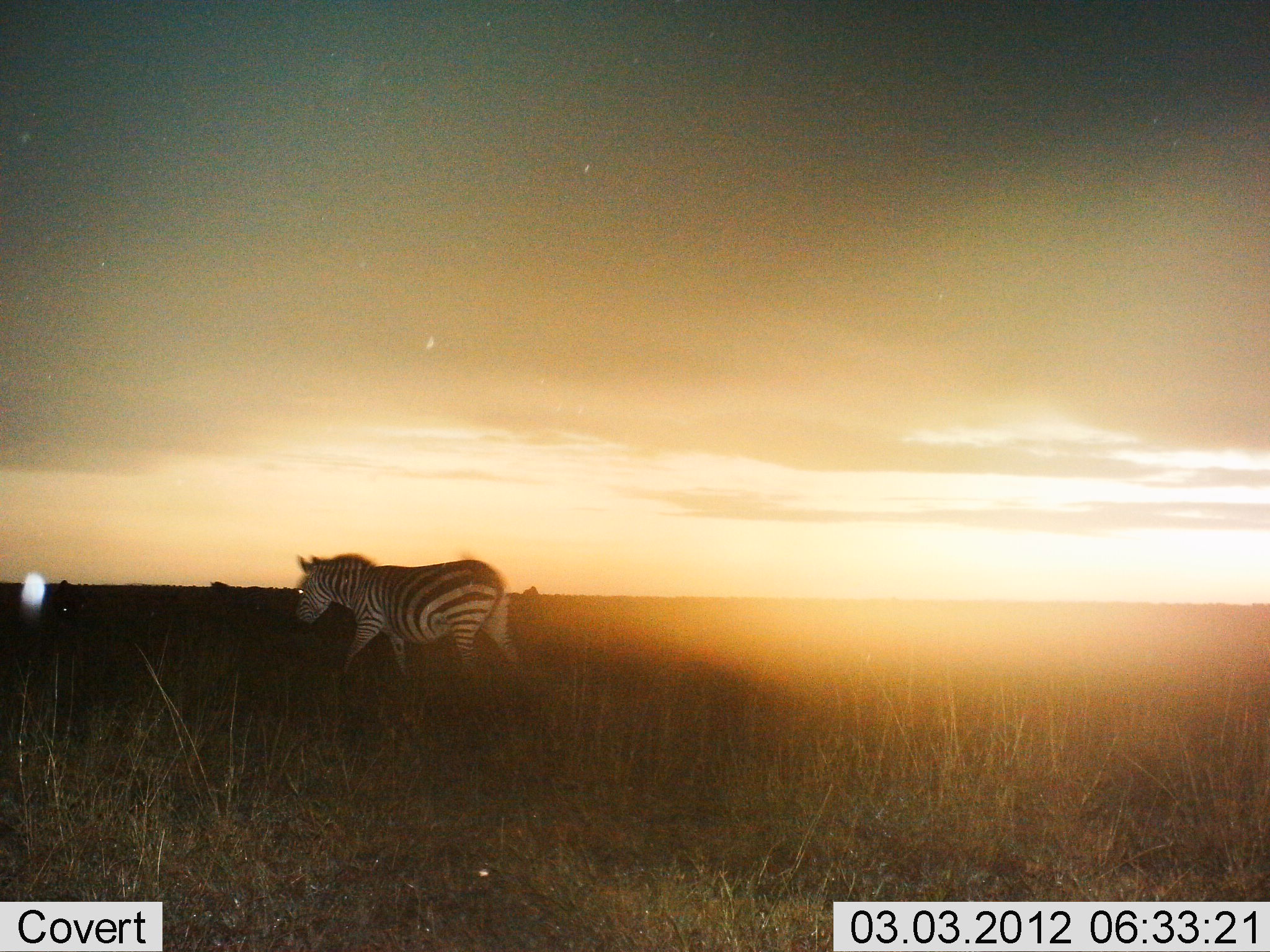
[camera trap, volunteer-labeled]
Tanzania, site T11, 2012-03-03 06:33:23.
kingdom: Animalia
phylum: Chordata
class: Mammalia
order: Perissodactyla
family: Equidae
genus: Equus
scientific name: Equus quagga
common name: plains zebra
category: zebra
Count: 1.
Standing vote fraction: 8%.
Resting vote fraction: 0%.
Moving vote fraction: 100%.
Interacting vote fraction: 0%.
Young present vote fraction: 0%.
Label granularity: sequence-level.